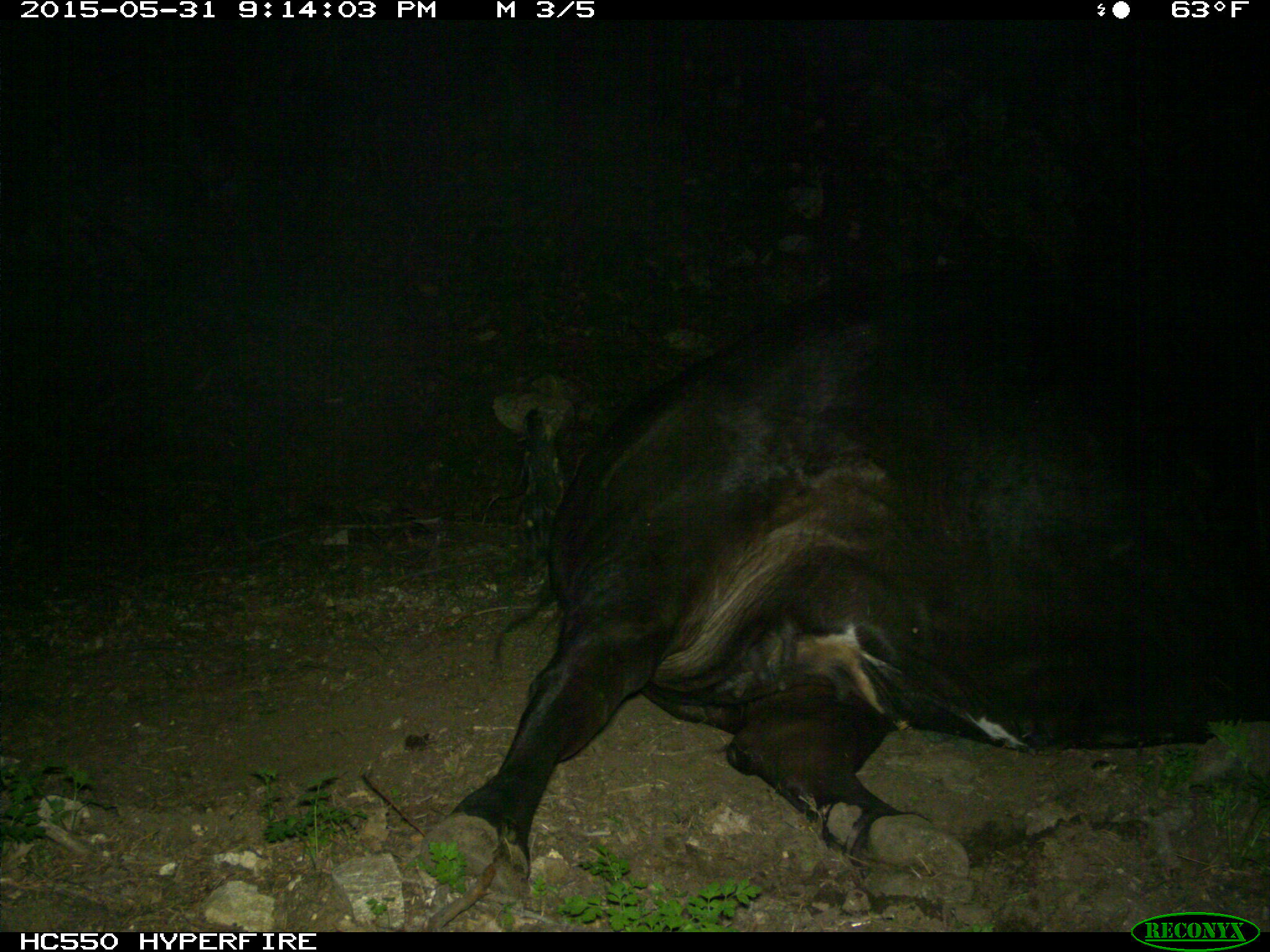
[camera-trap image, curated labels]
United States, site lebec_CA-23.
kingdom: Animalia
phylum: Chordata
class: Mammalia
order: Artiodactyla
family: Bovidae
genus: Bos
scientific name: Bos taurus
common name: domestic cow